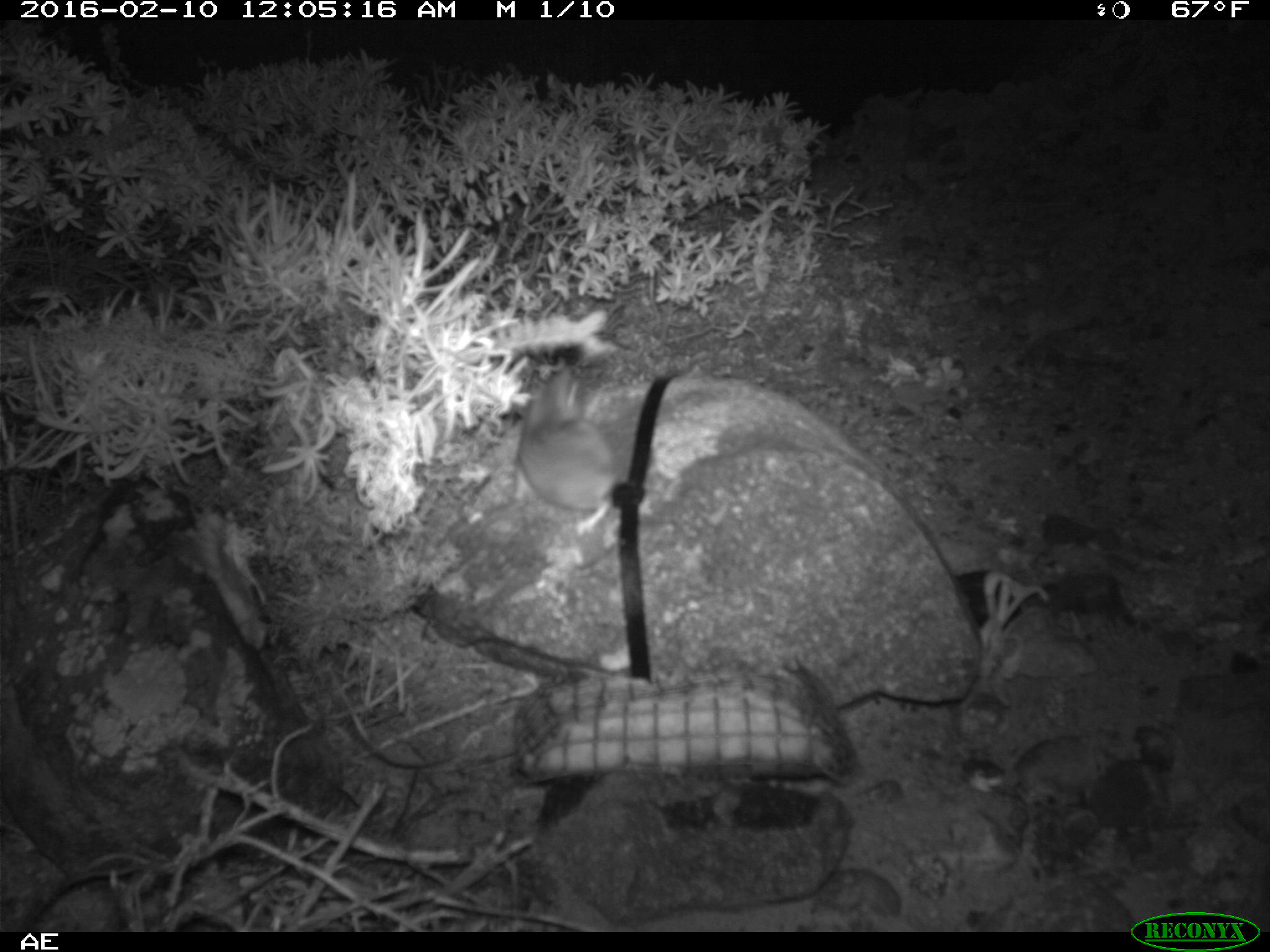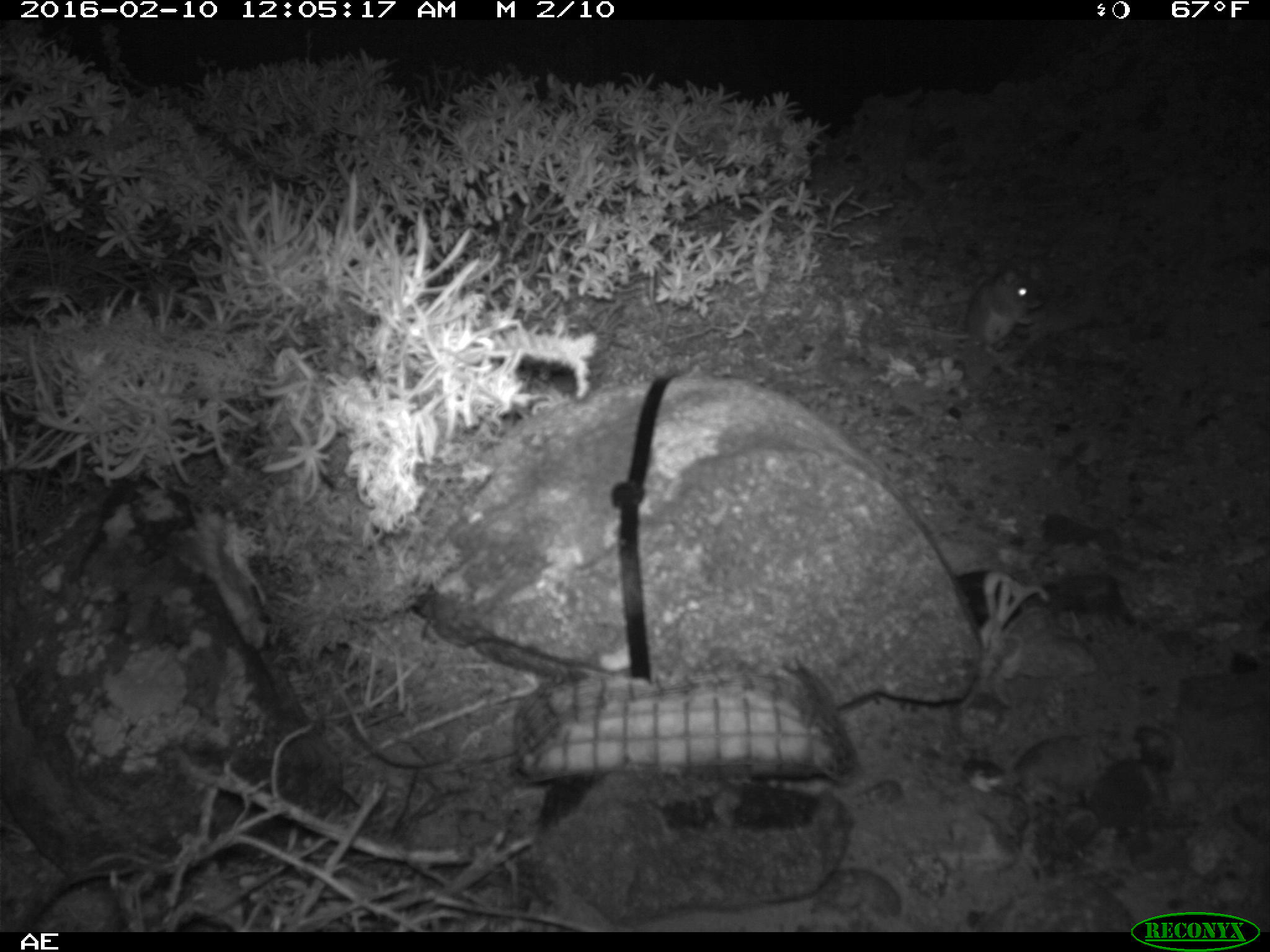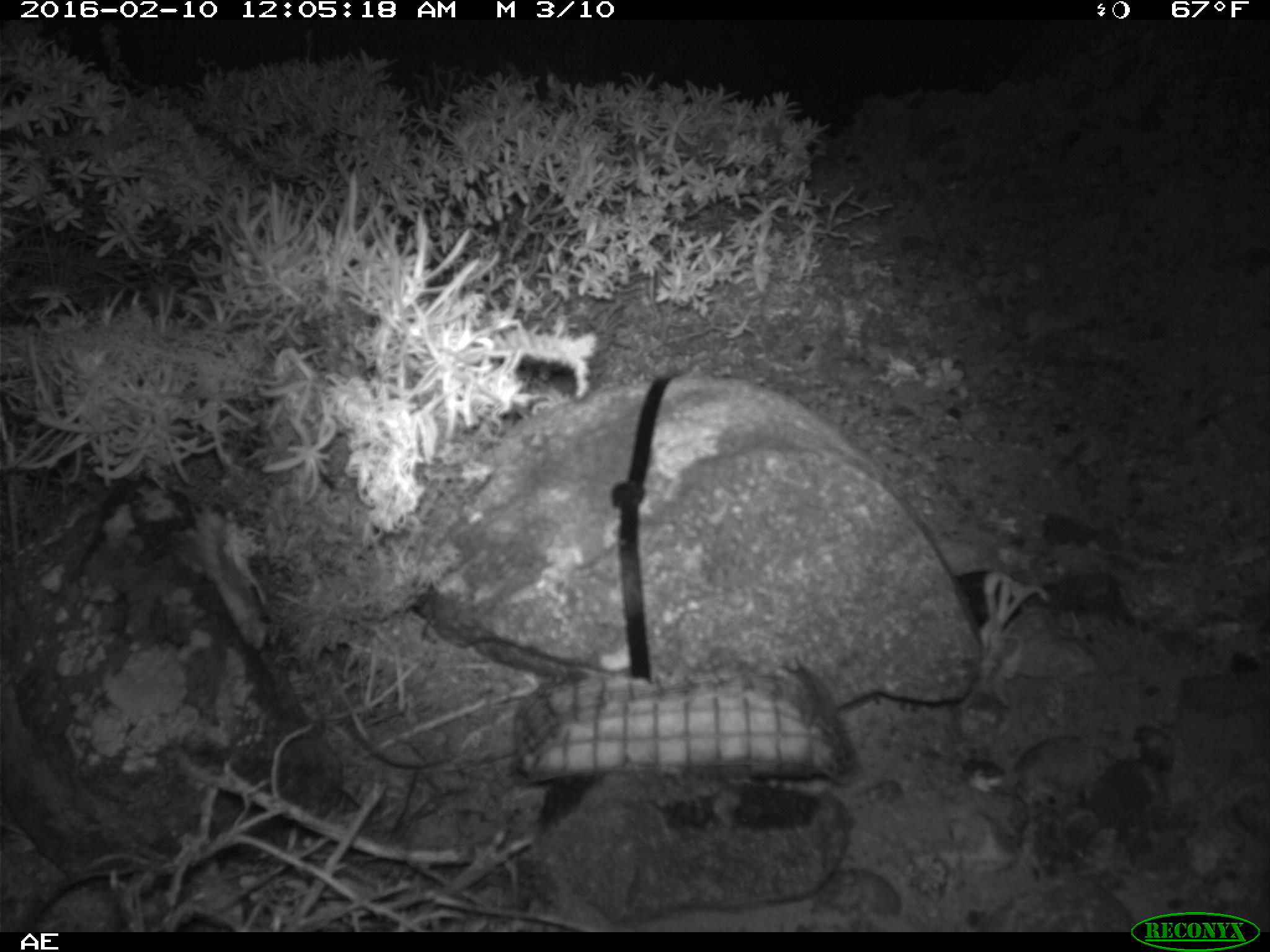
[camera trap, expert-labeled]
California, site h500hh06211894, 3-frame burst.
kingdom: Animalia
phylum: Chordata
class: Mammalia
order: Rodentia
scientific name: Rodentia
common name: rodent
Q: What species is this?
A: Rodent (Rodentia).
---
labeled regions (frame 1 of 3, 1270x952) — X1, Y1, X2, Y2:
rodent: 511, 359, 621, 537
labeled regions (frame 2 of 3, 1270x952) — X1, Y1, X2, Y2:
rodent: 894, 260, 1043, 353